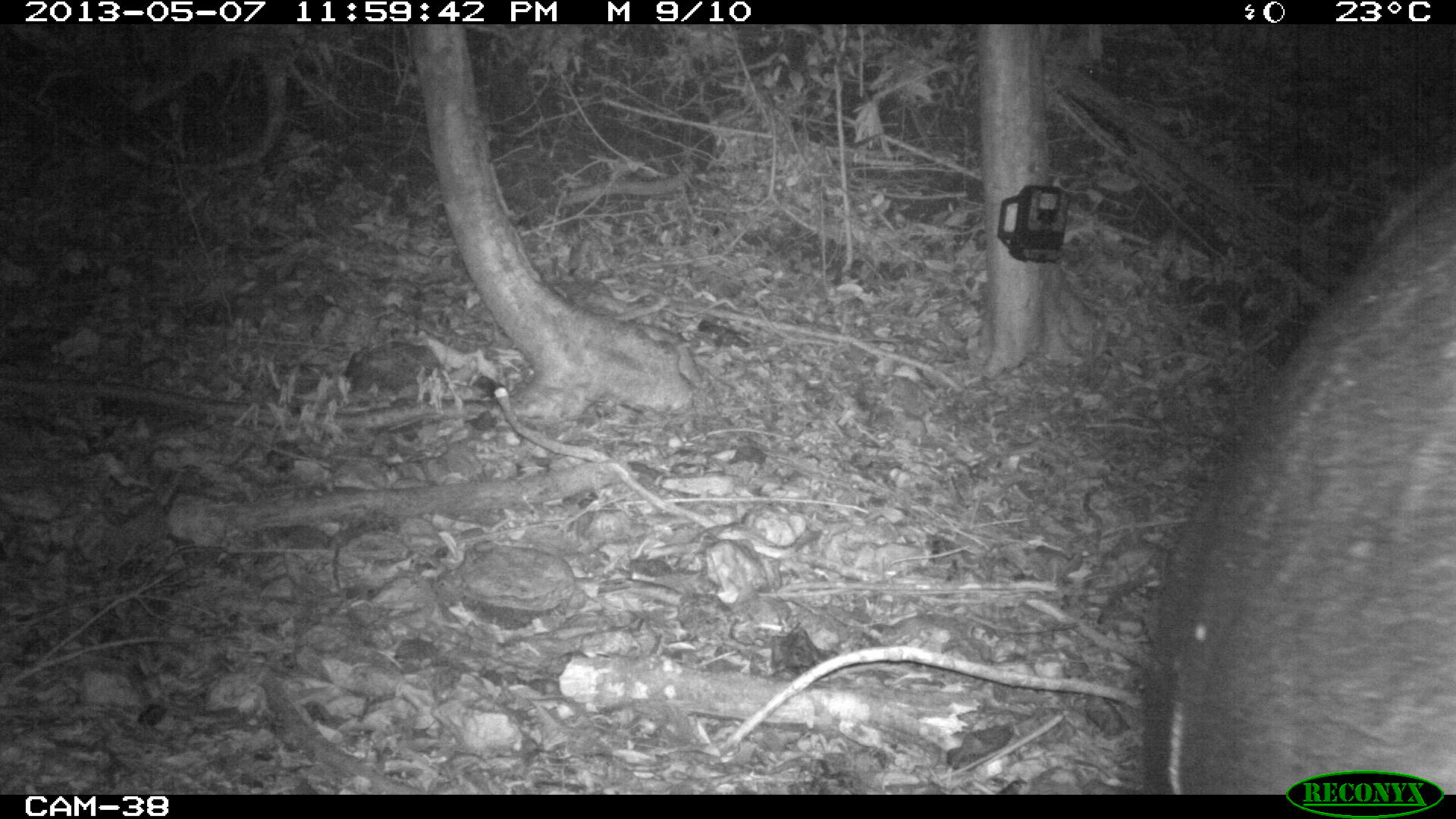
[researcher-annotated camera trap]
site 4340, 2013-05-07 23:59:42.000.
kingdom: Animalia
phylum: Chordata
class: Mammalia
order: Perissodactyla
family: Tapiridae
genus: Tapirus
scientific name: Tapirus bairdii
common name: baird's tapir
Tapirus bairdii (baird's tapir), count 1.